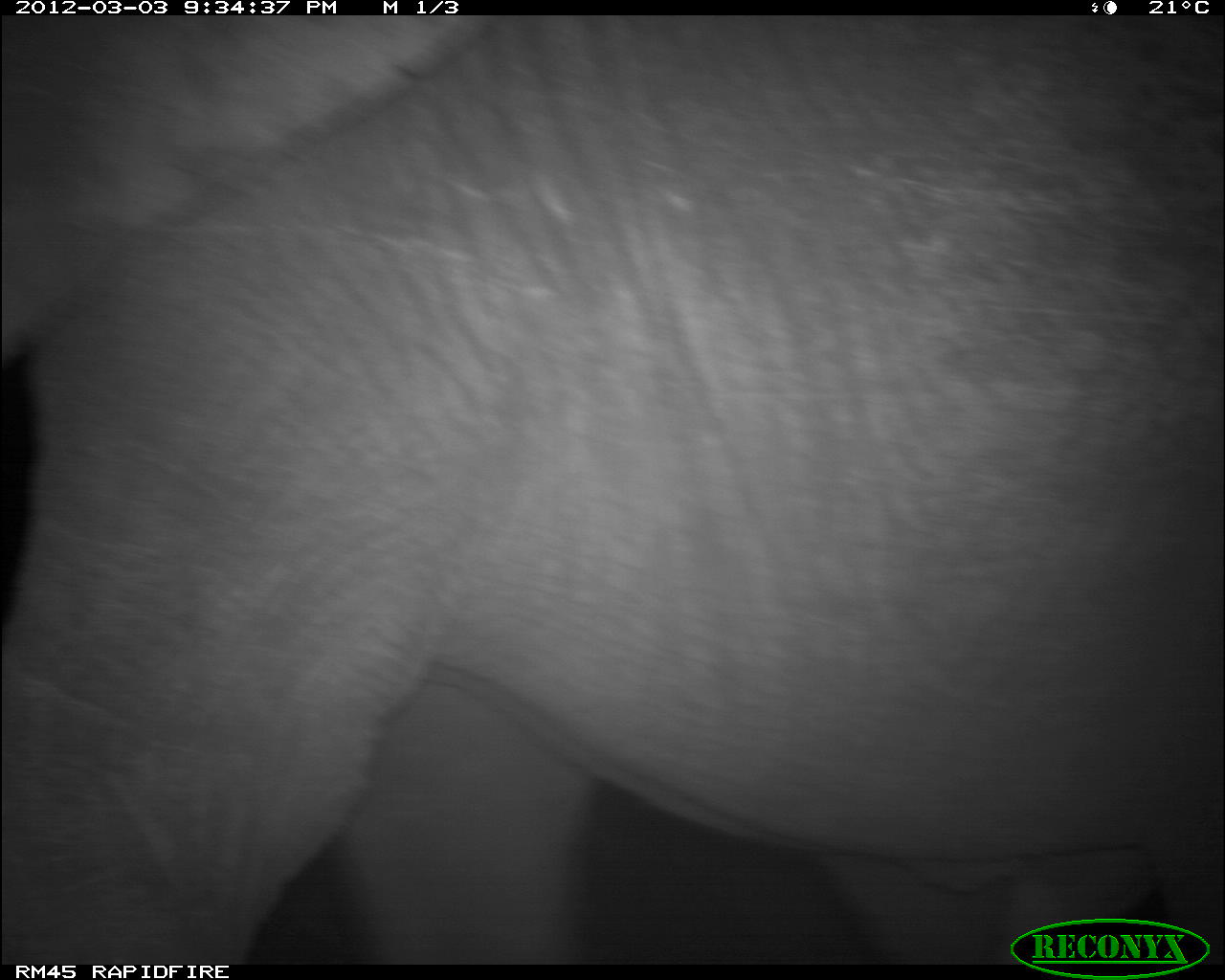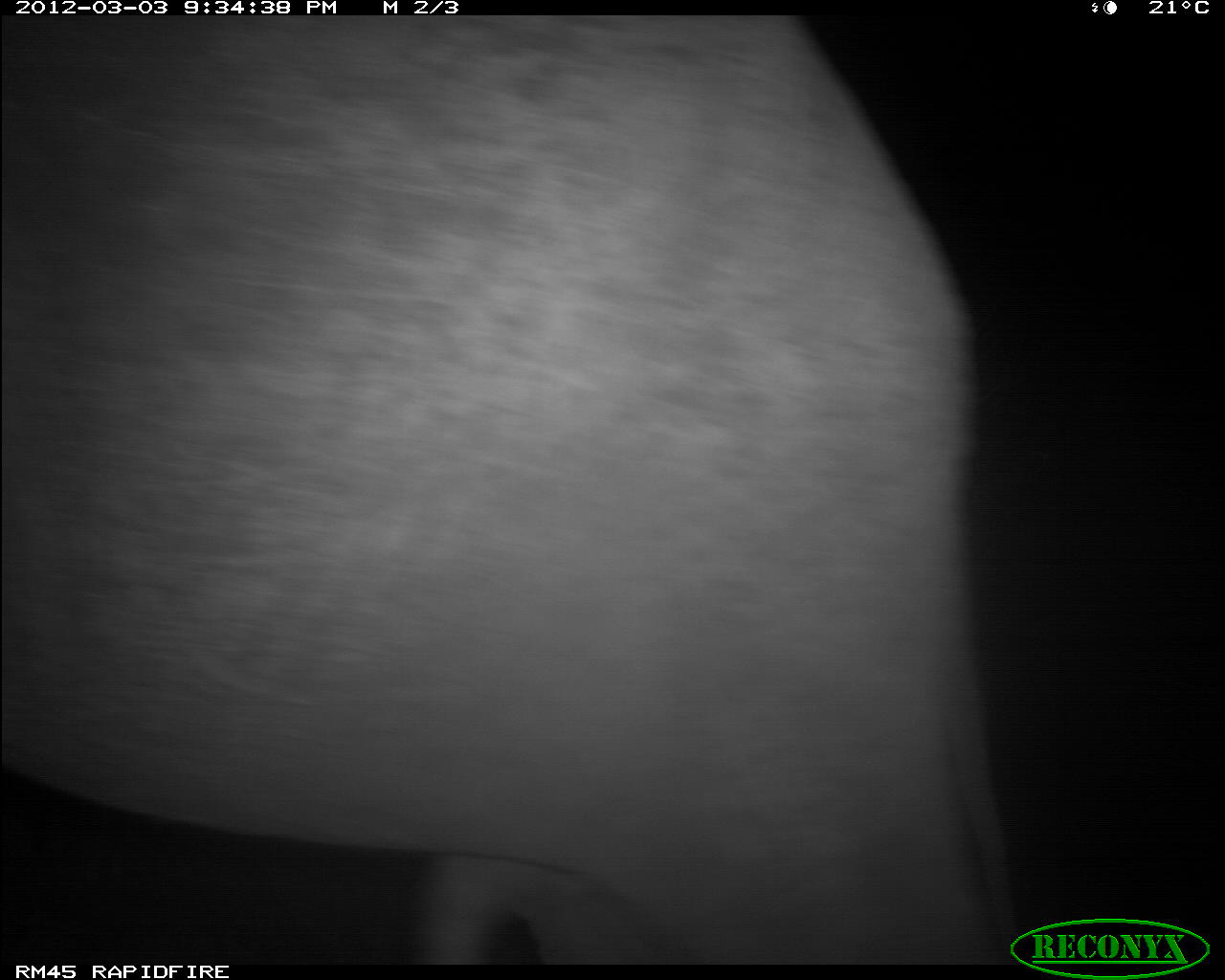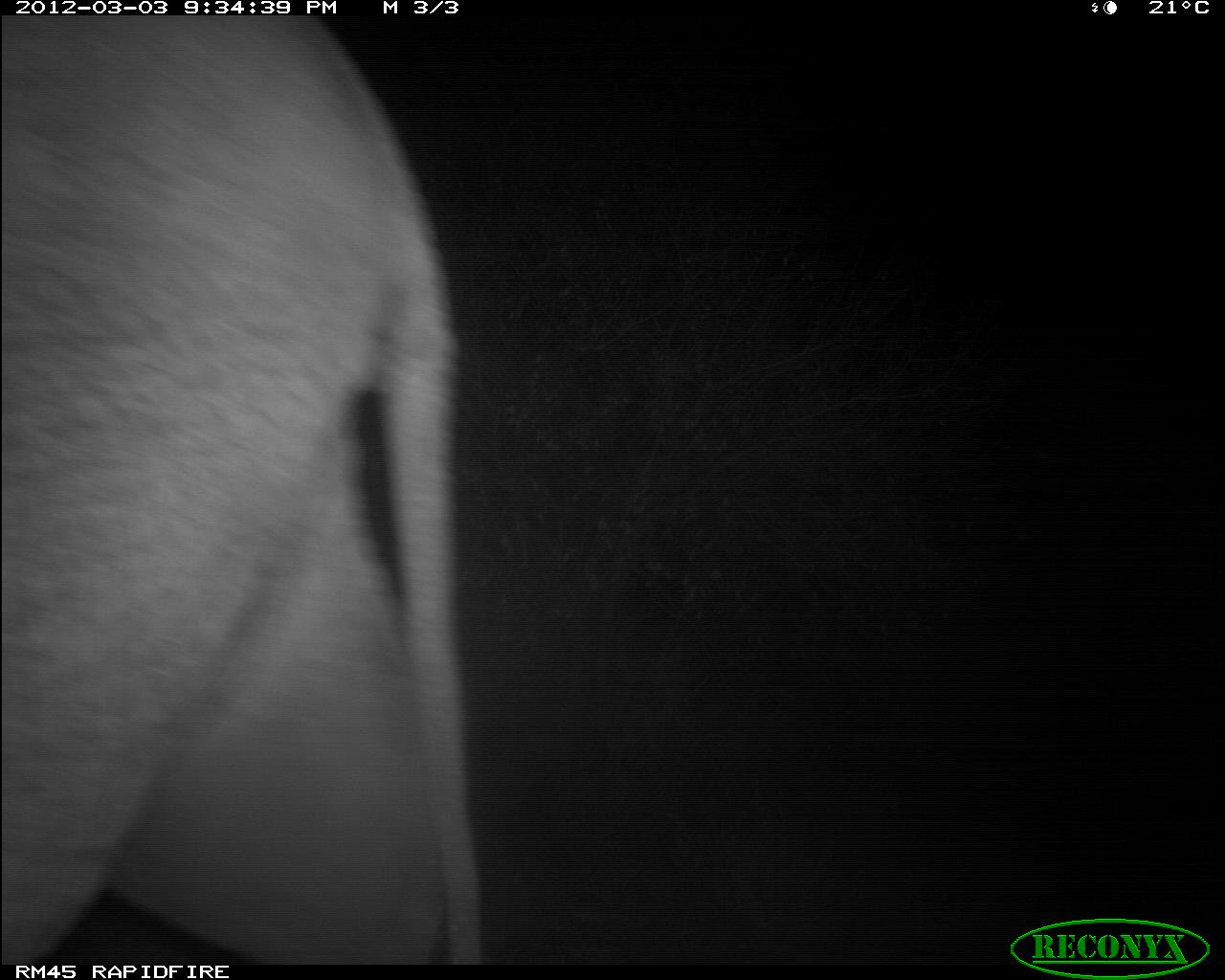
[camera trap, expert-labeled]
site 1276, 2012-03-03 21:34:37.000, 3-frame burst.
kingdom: Animalia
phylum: Chordata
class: Mammalia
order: Proboscidea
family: Elephantidae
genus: Loxodonta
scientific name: Loxodonta africana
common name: african bush elephant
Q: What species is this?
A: Loxodonta africana (african bush elephant).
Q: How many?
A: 1.